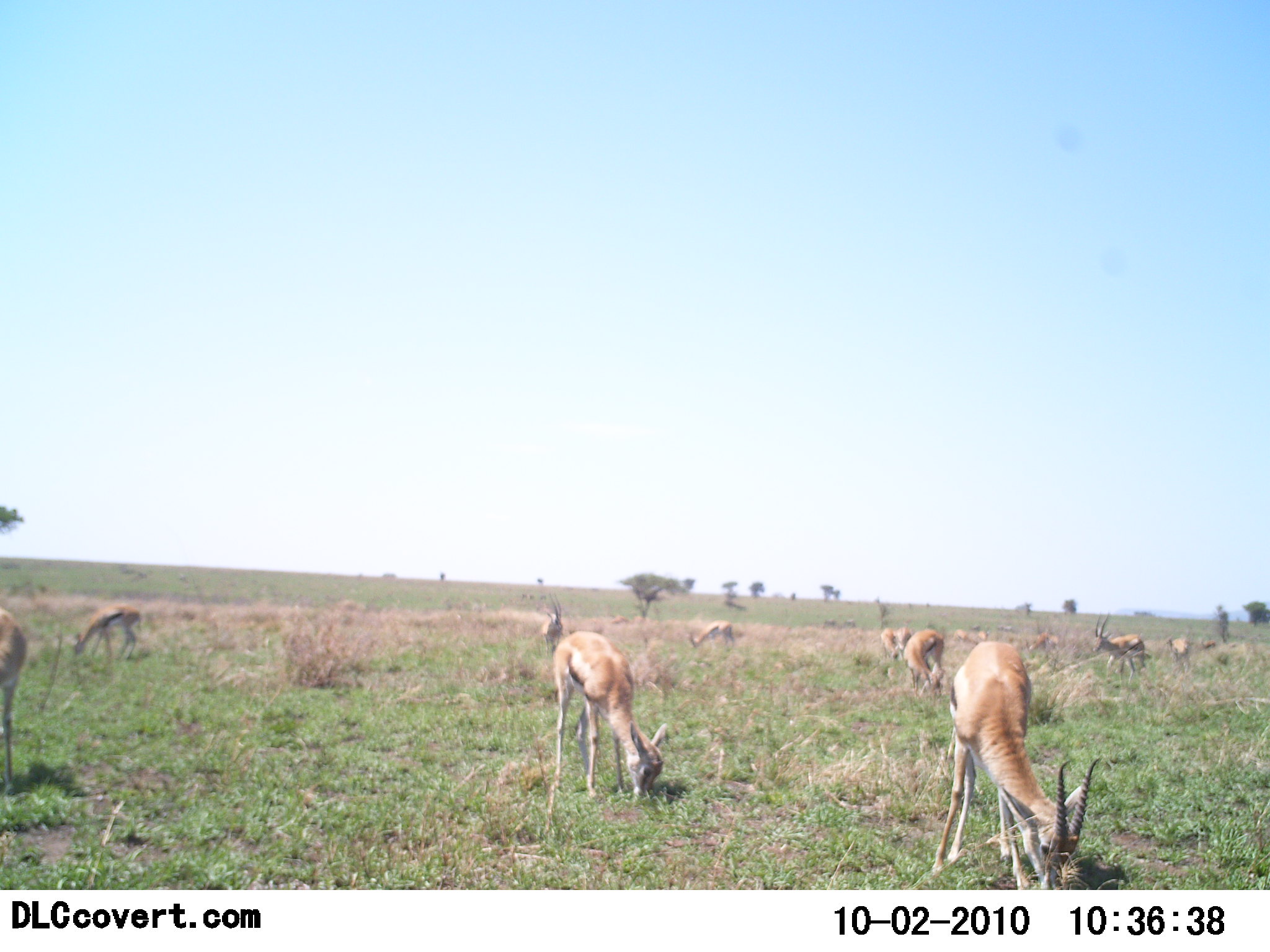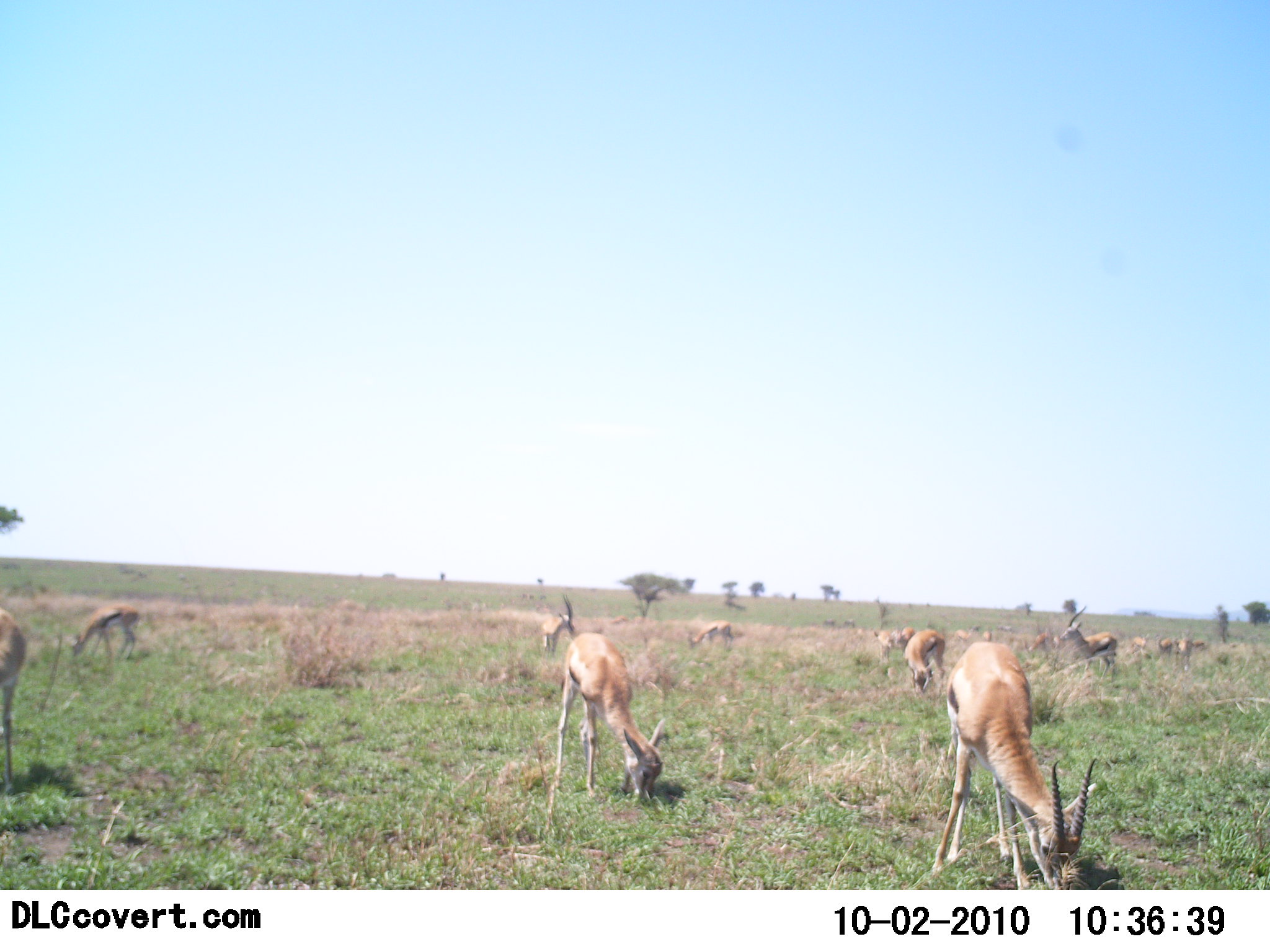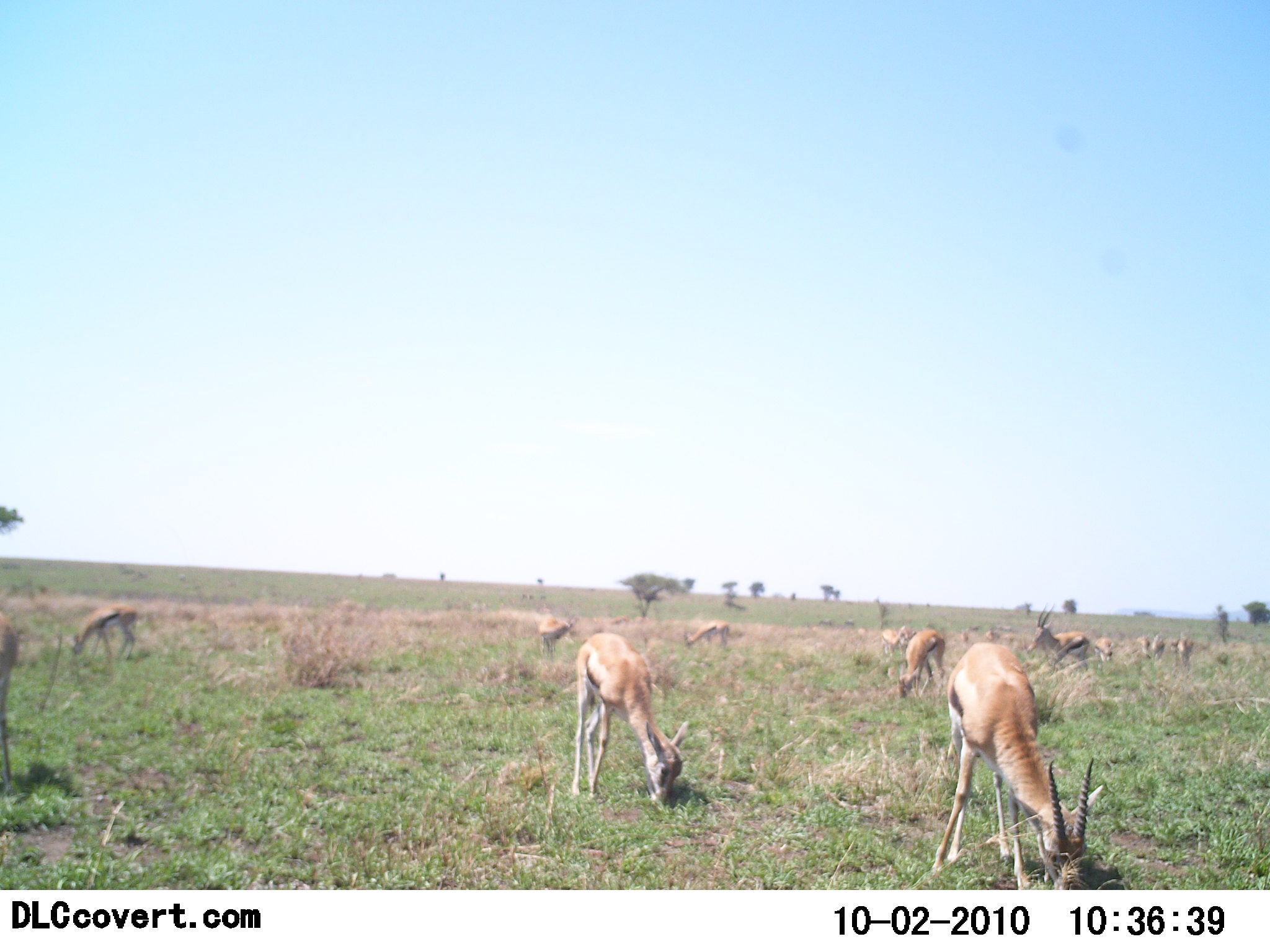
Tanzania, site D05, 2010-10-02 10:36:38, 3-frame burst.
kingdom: Animalia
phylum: Chordata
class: Mammalia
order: Artiodactyla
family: Bovidae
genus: Eudorcas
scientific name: Eudorcas thomsonii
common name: thomson's gazelle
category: gazellethomsons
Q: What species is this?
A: Gazellethomsons (thomson's gazelle) (Eudorcas thomsonii).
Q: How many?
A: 11-50.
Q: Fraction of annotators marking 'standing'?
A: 25%.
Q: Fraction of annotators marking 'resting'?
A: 8%.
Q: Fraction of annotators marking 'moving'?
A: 50%.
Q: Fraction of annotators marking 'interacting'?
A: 0%.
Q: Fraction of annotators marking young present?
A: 17%.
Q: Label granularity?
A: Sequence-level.